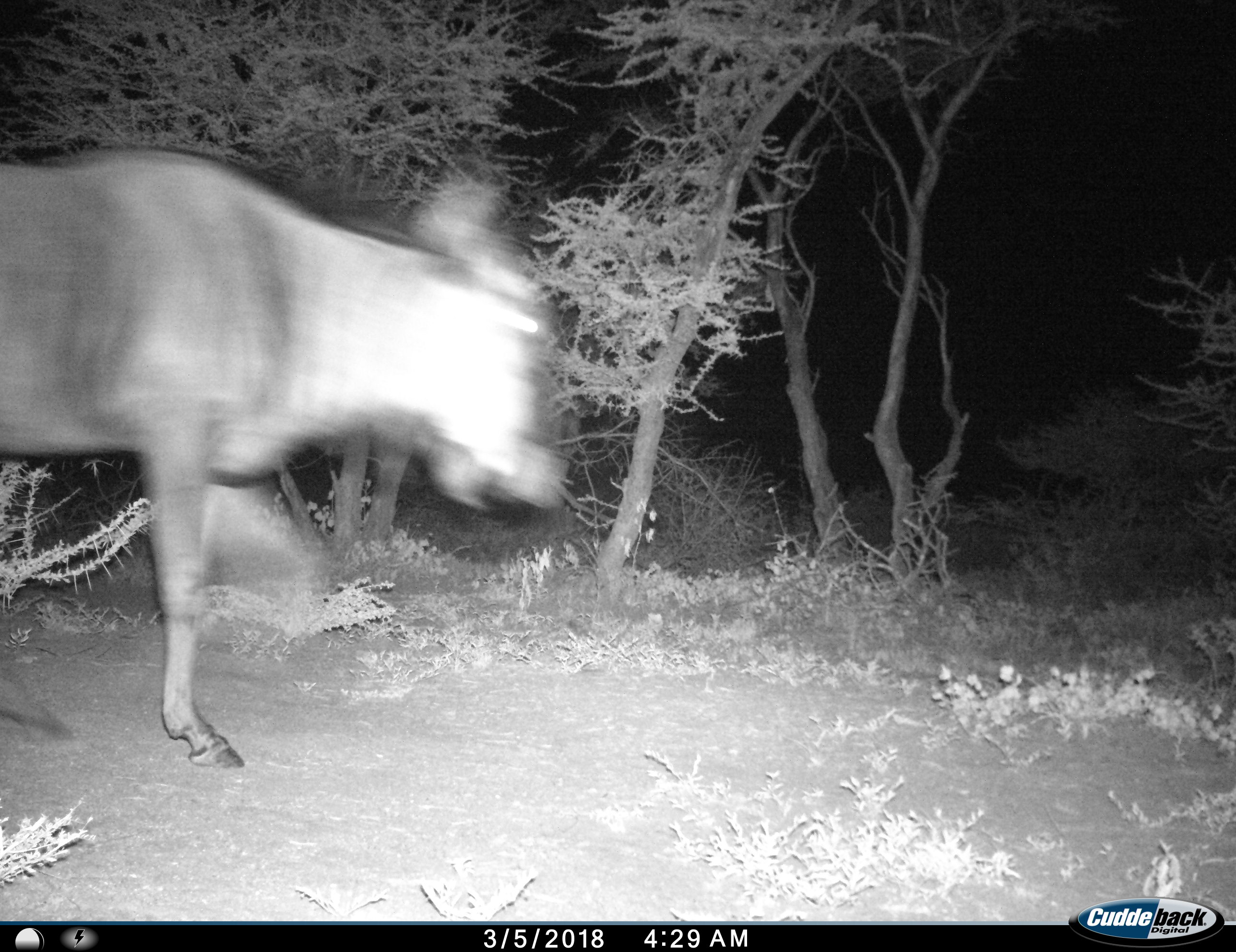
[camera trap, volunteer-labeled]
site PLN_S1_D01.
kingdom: Animalia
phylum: Chordata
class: Mammalia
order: Artiodactyla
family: Bovidae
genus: Connochaetes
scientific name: Connochaetes taurinus taurinus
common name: blue wildebeest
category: wildebeestblue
Wildebeestblue (blue wildebeest) (Connochaetes taurinus taurinus), count 1. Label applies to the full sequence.